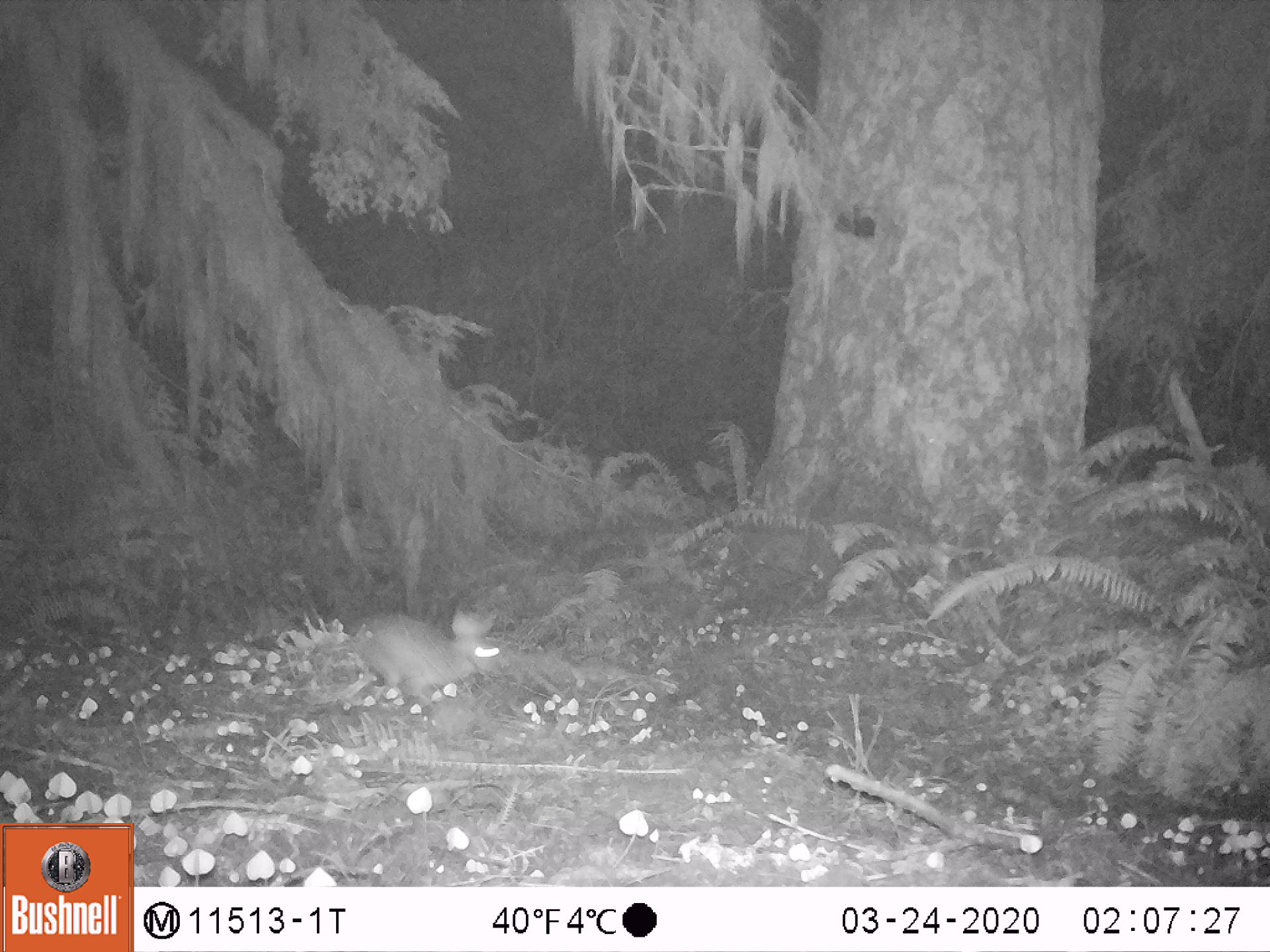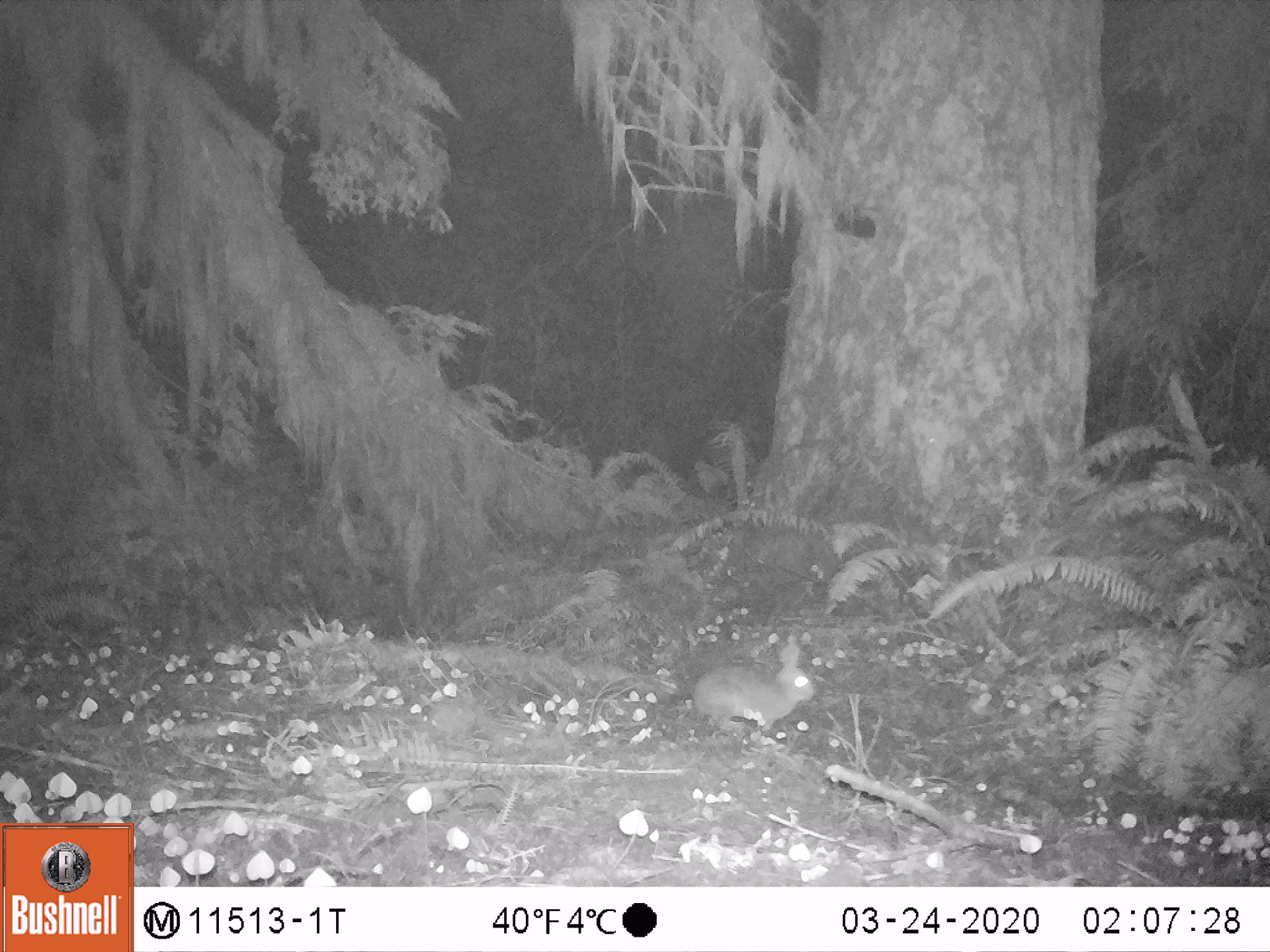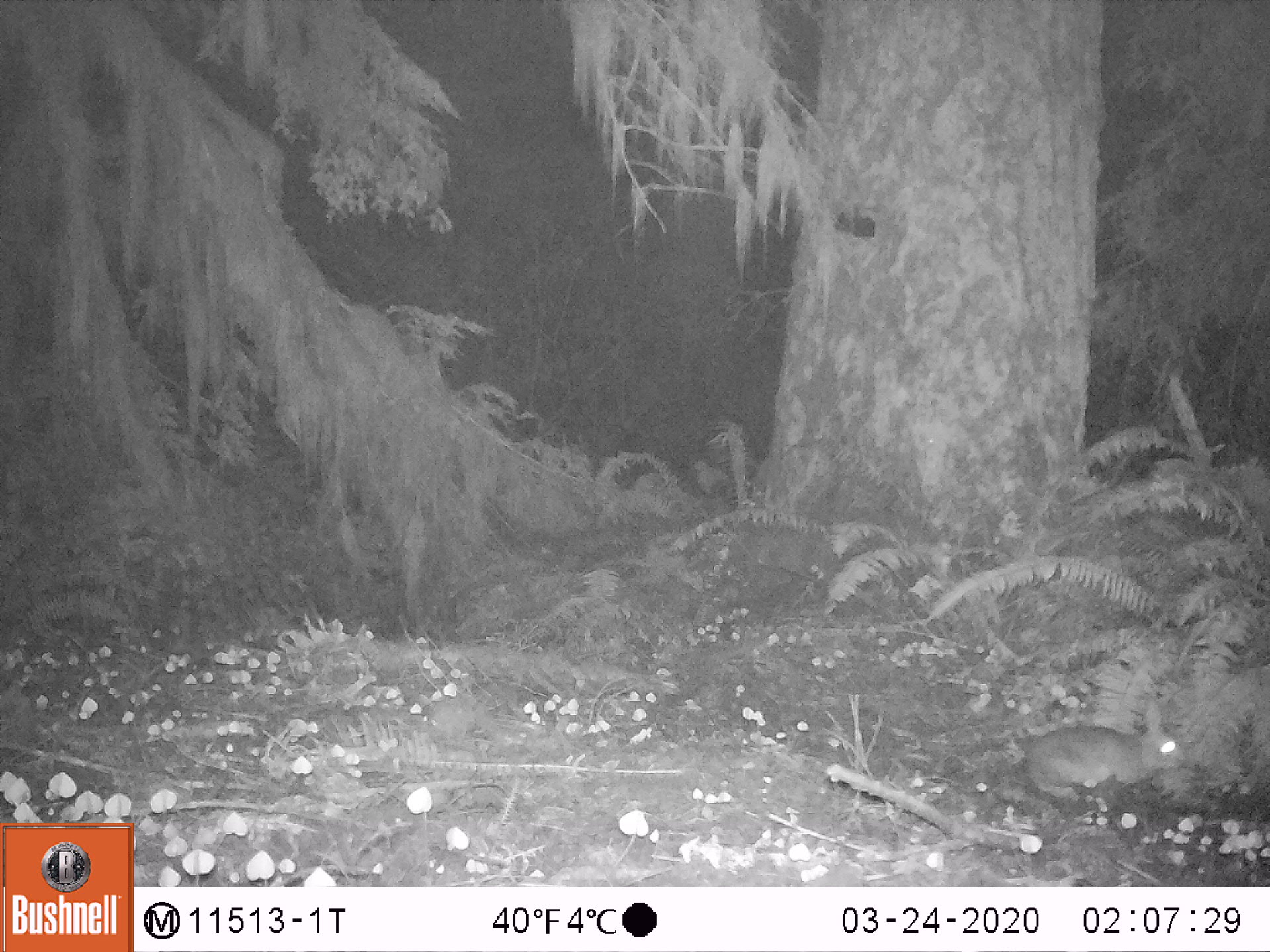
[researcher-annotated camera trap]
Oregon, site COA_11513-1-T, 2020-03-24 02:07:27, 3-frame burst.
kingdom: Animalia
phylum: Chordata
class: Mammalia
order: Lagomorpha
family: Leporidae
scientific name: Leporidae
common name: hares and rabbits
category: leporidae family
Leporidae family (hares and rabbits) (Leporidae).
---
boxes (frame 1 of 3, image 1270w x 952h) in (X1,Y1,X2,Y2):
leporidae family: (352,604,503,708)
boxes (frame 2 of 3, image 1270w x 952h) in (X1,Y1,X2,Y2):
leporidae family: (692,640,815,723)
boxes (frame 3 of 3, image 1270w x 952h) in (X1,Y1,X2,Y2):
leporidae family: (1019,697,1188,803)